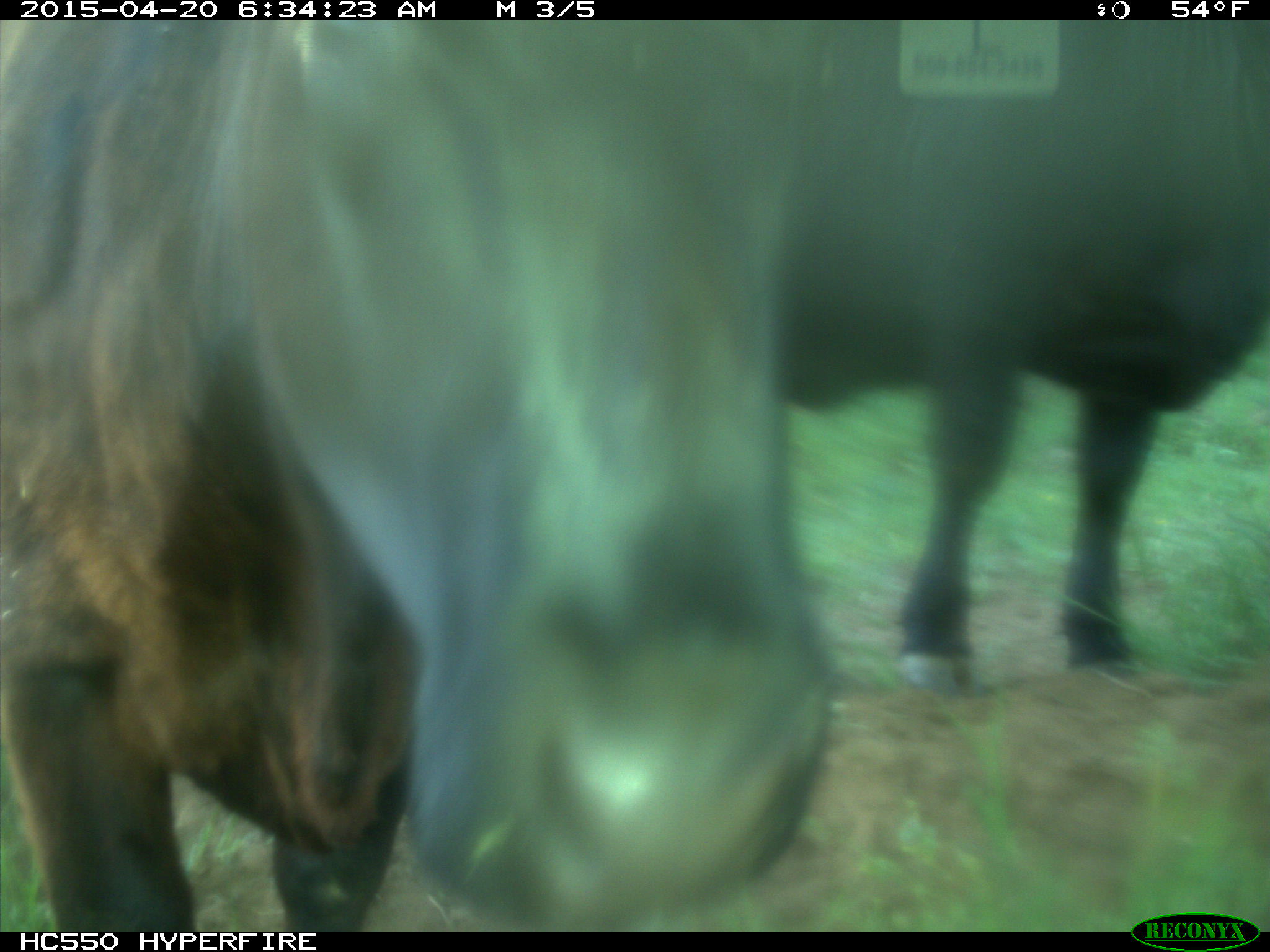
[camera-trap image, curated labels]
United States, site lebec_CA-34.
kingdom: Animalia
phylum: Chordata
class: Mammalia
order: Artiodactyla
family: Bovidae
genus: Bos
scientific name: Bos taurus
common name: domestic cow